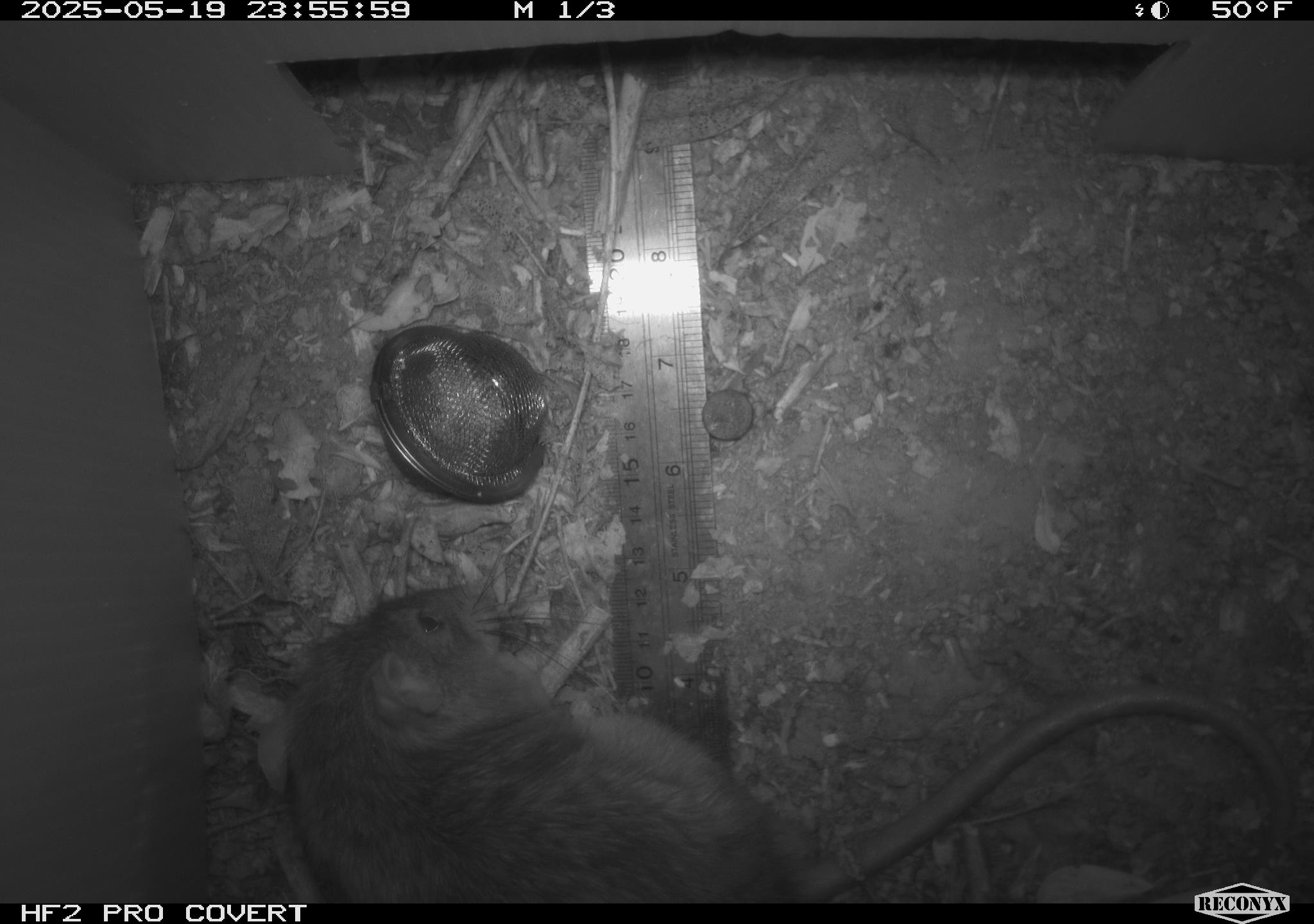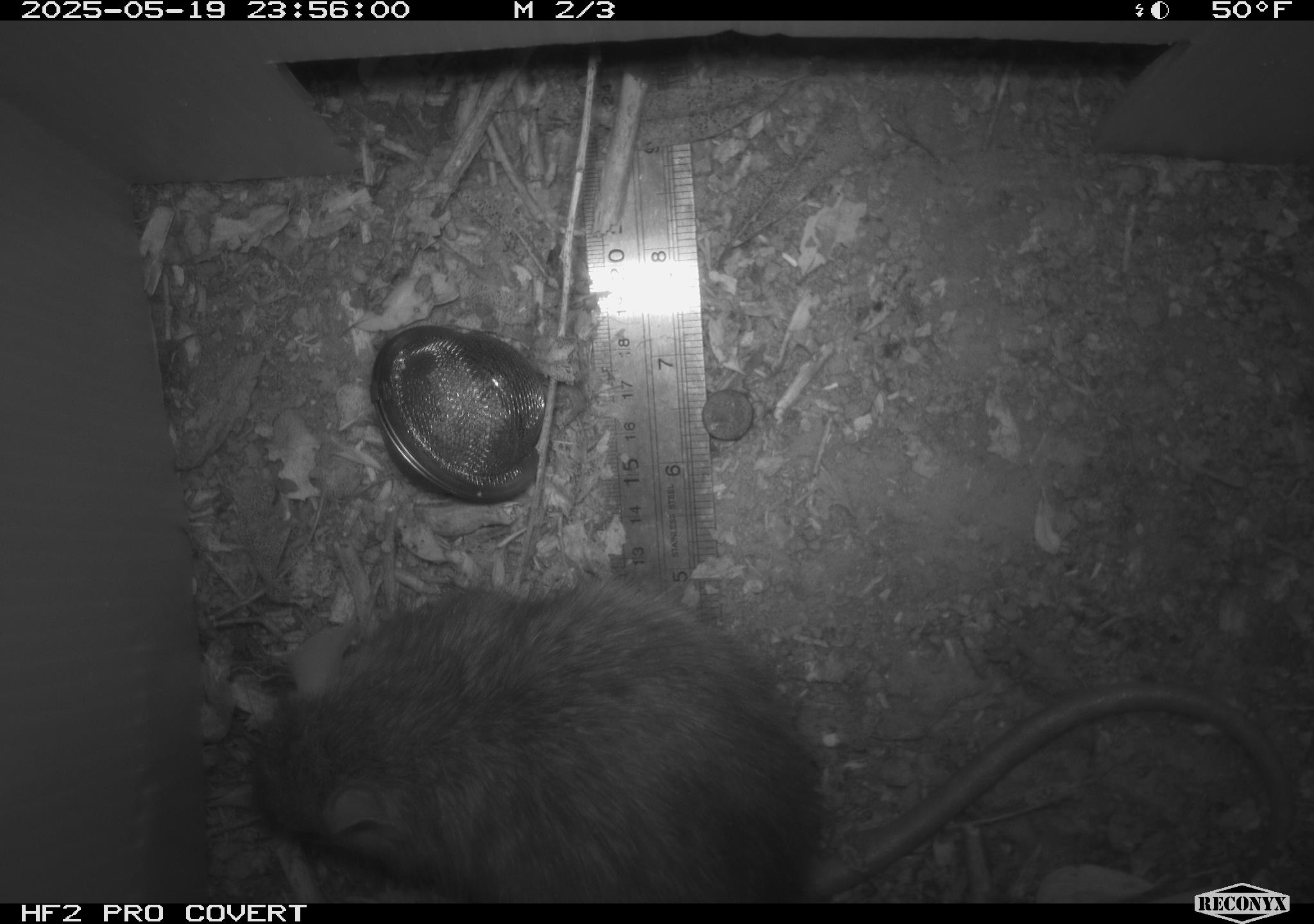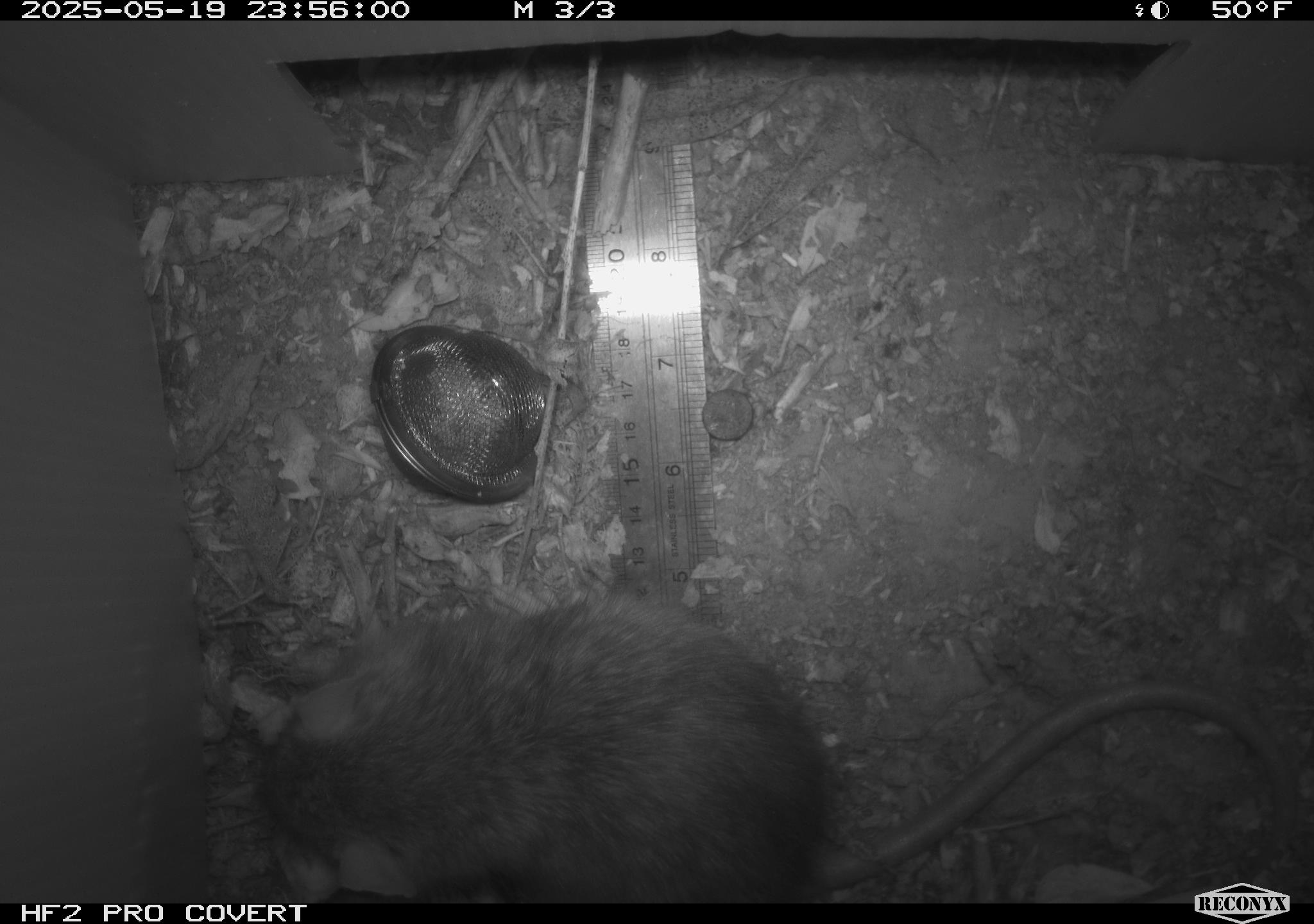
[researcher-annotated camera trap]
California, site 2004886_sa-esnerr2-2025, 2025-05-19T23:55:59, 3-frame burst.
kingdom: Animalia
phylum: Chordata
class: Mammalia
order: Rodentia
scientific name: Rodentia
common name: rodent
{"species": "rodent (Rodentia)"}